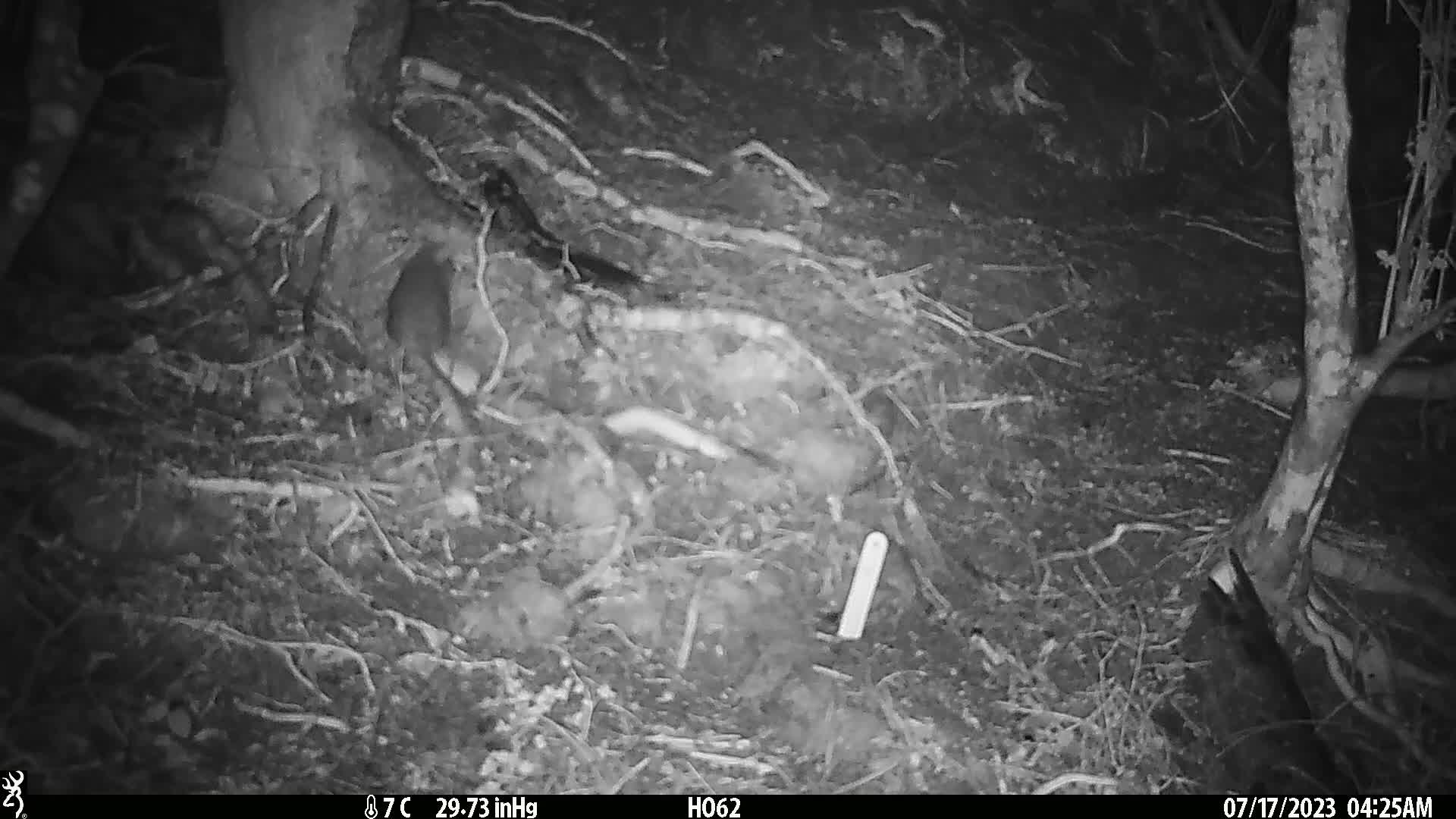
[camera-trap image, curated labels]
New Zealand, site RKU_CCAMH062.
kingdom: Animalia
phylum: Chordata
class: Mammalia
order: Rodentia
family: Muridae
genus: Rattus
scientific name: Rattus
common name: rat